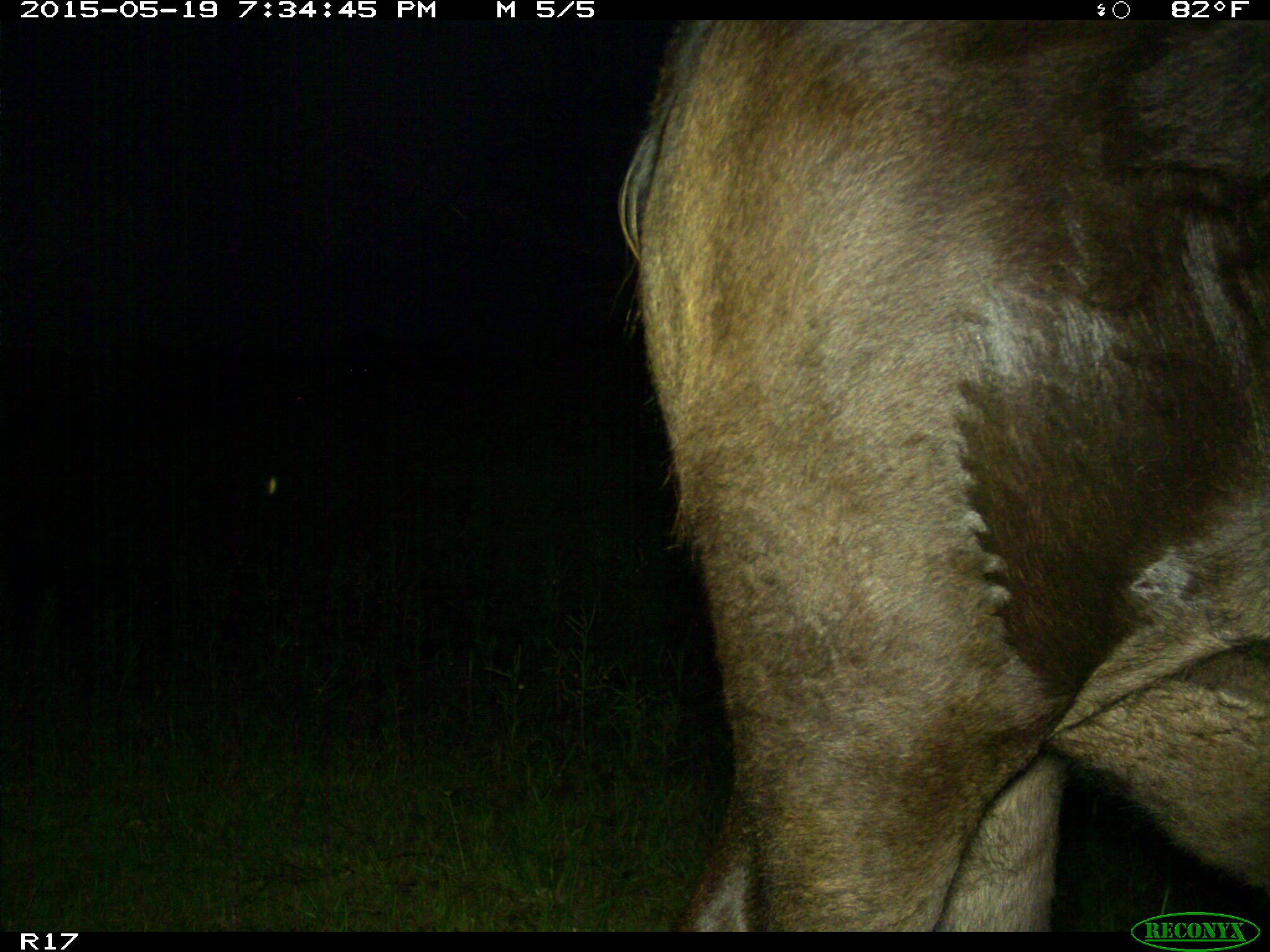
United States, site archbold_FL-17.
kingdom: Animalia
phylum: Chordata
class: Mammalia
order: Artiodactyla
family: Bovidae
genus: Bos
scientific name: Bos taurus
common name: domestic cow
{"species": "Bos taurus (domestic cow)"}